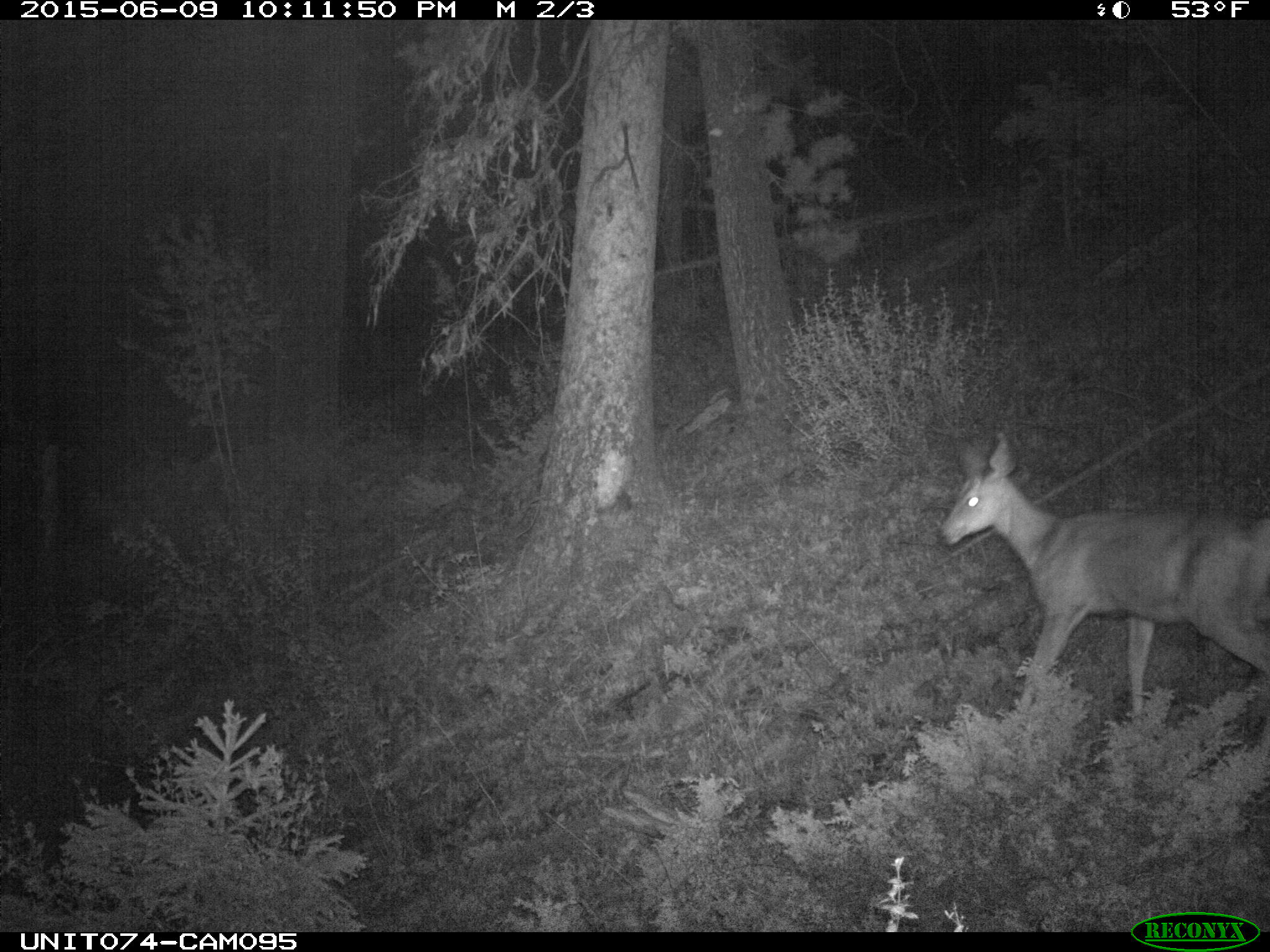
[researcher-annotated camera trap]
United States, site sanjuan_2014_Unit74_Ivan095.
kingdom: Animalia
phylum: Chordata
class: Mammalia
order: Artiodactyla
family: Cervidae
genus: Odocoileus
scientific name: Odocoileus hemionus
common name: mule deer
Odocoileus hemionus (mule deer).